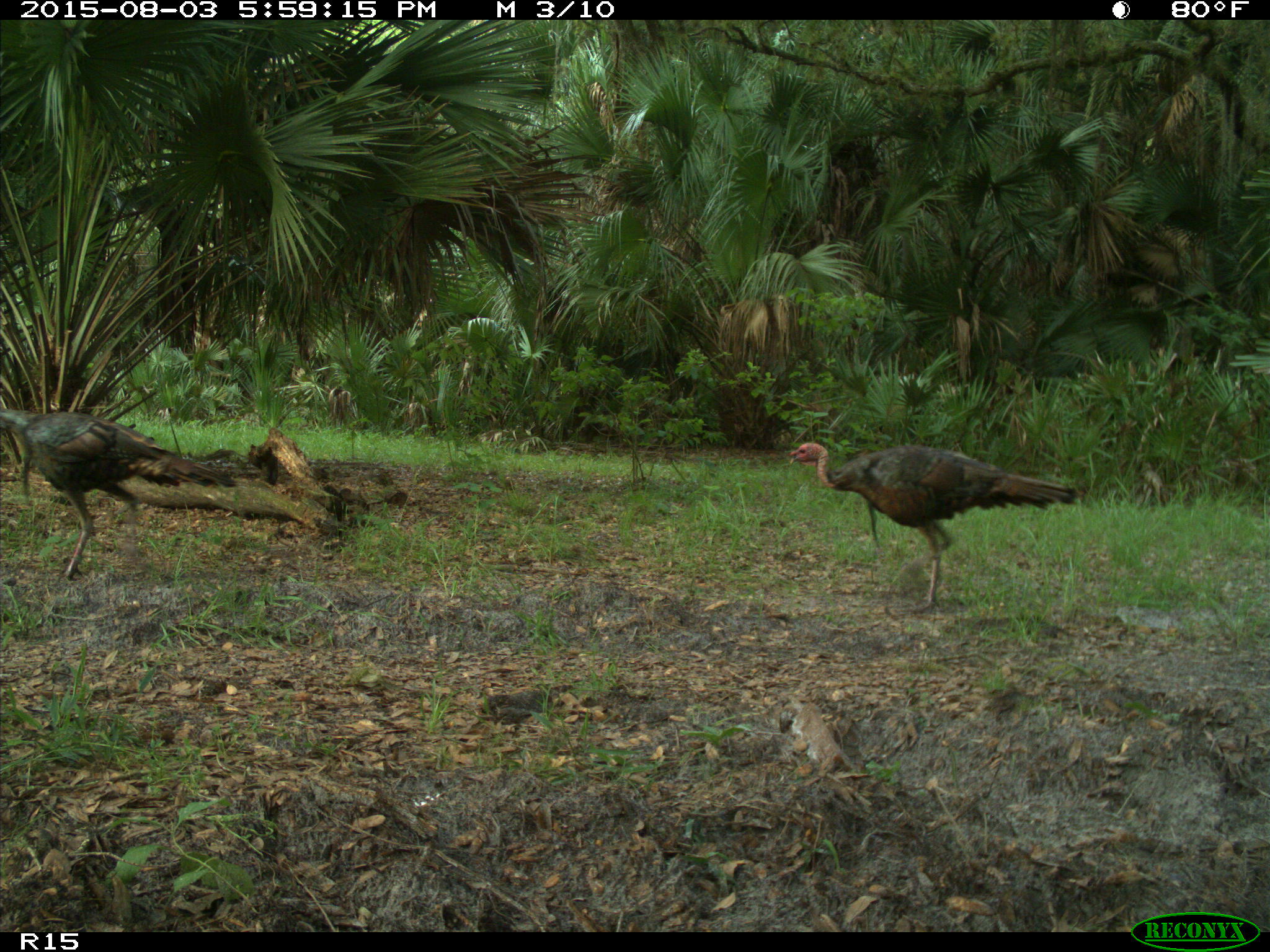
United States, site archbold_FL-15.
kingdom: Animalia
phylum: Chordata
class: Aves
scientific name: Aves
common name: birds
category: unidentified bird